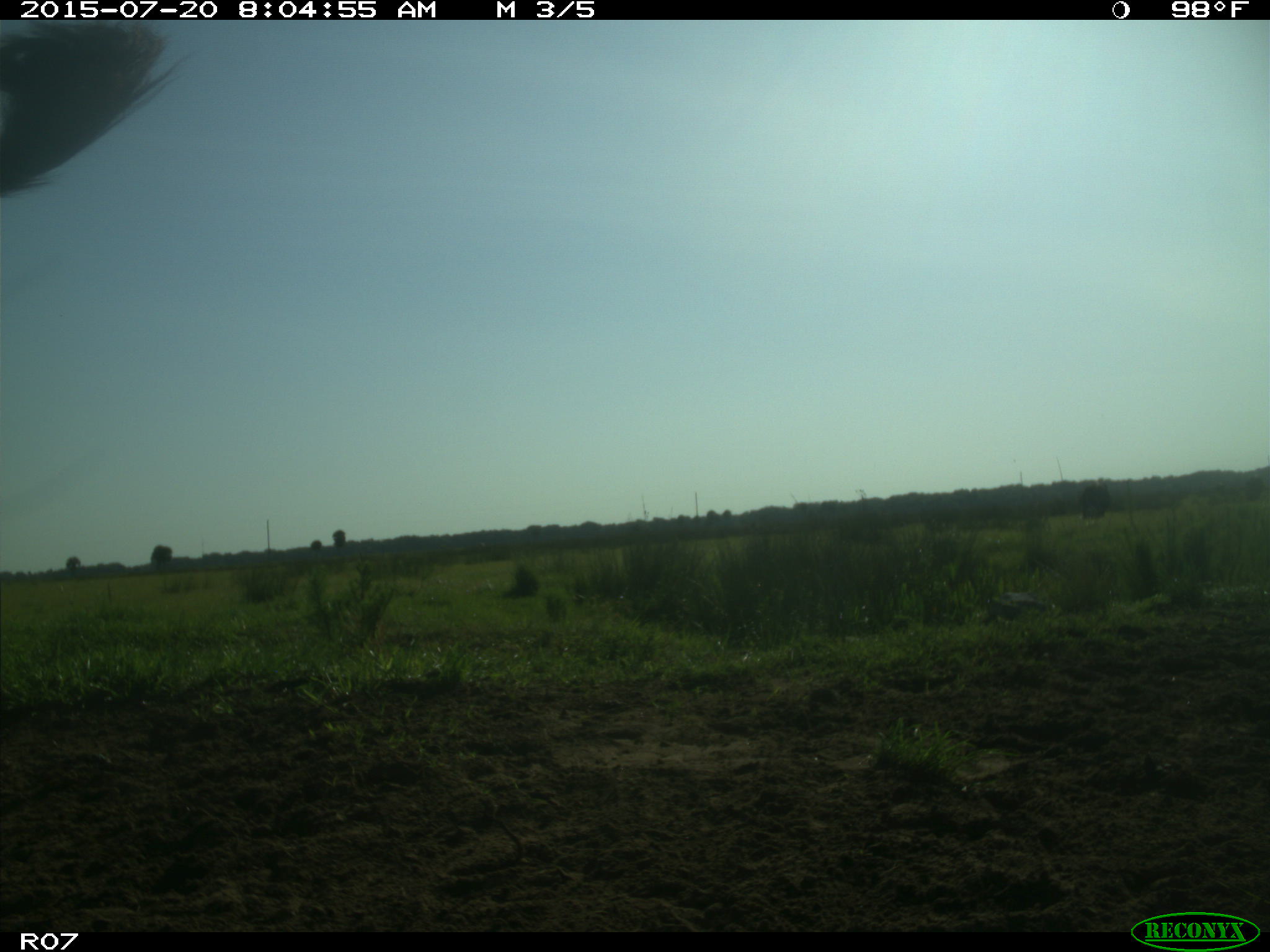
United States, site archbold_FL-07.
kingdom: Animalia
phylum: Chordata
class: Mammalia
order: Artiodactyla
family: Bovidae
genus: Bos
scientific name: Bos taurus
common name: domestic cow